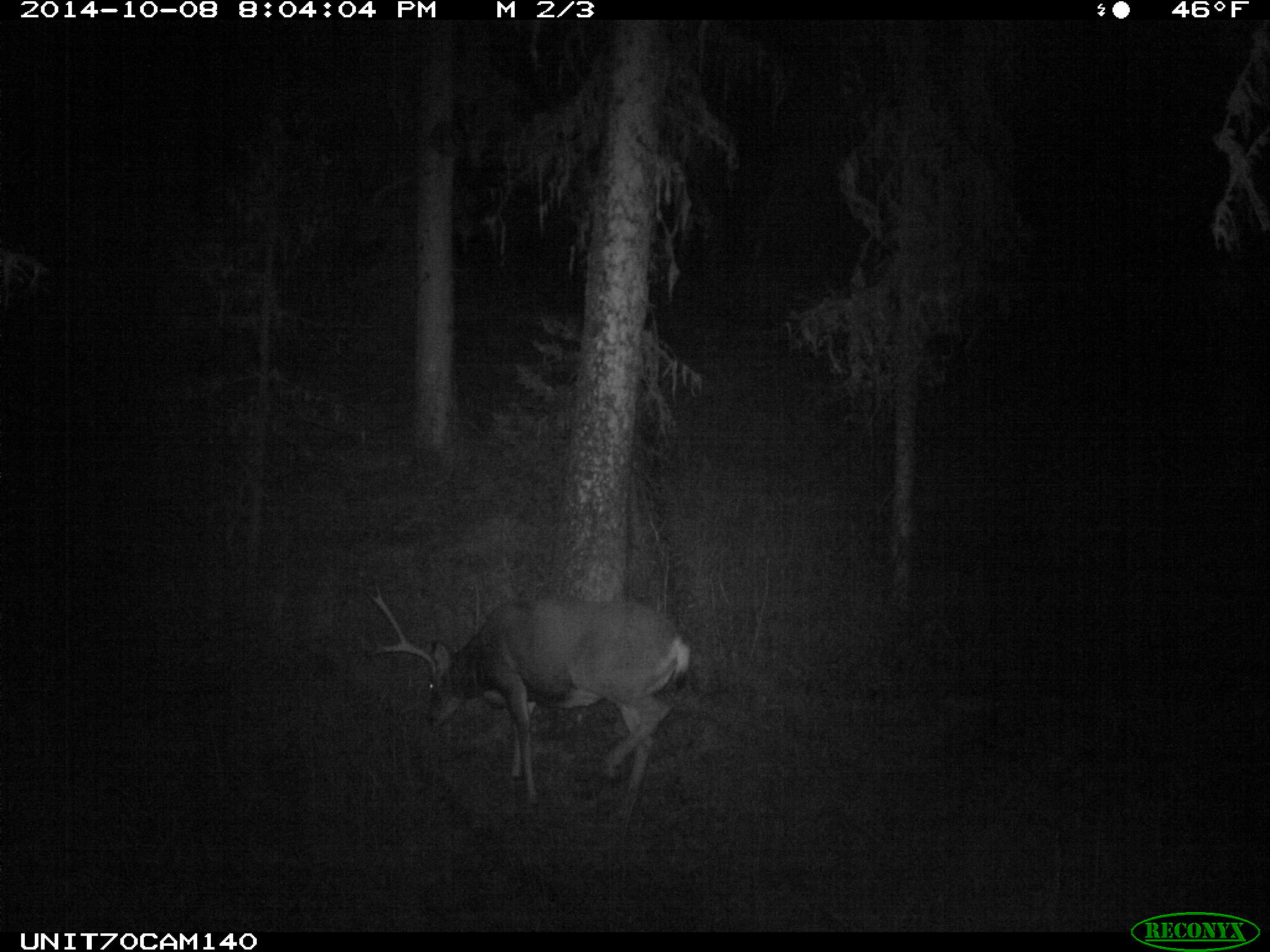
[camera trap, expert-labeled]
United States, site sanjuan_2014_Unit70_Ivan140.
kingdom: Animalia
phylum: Chordata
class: Mammalia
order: Artiodactyla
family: Cervidae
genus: Odocoileus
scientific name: Odocoileus hemionus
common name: mule deer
Odocoileus hemionus (mule deer).